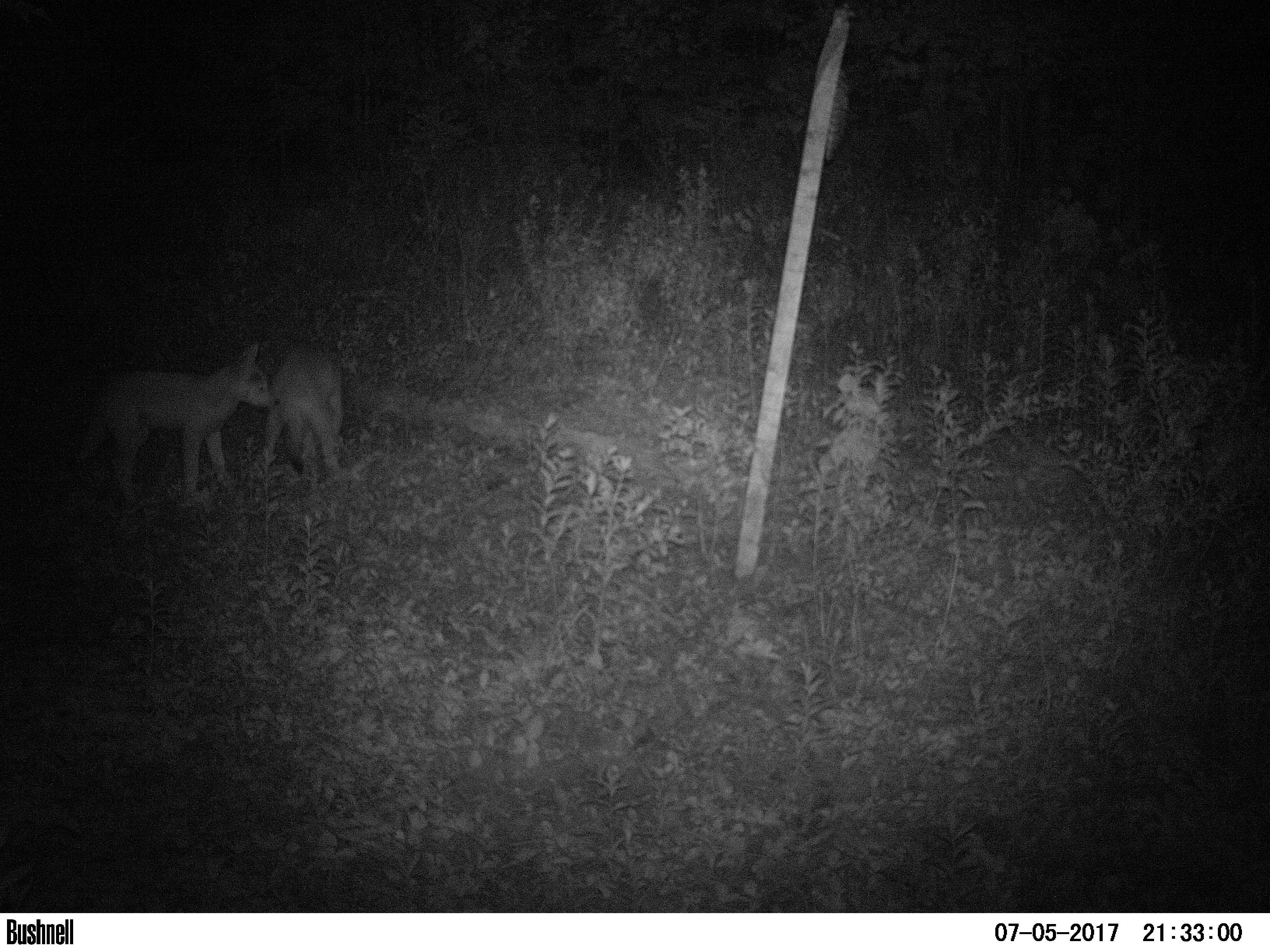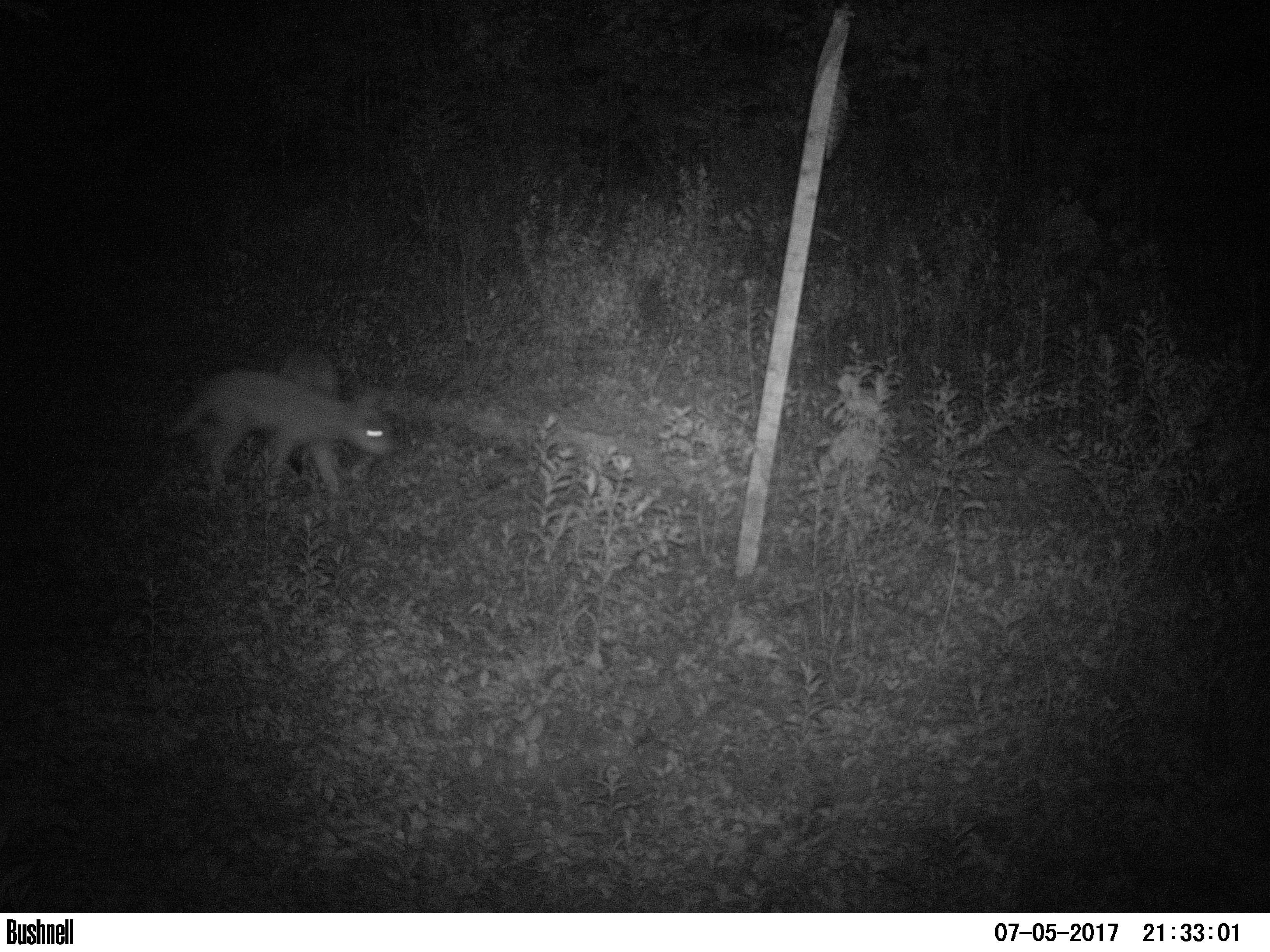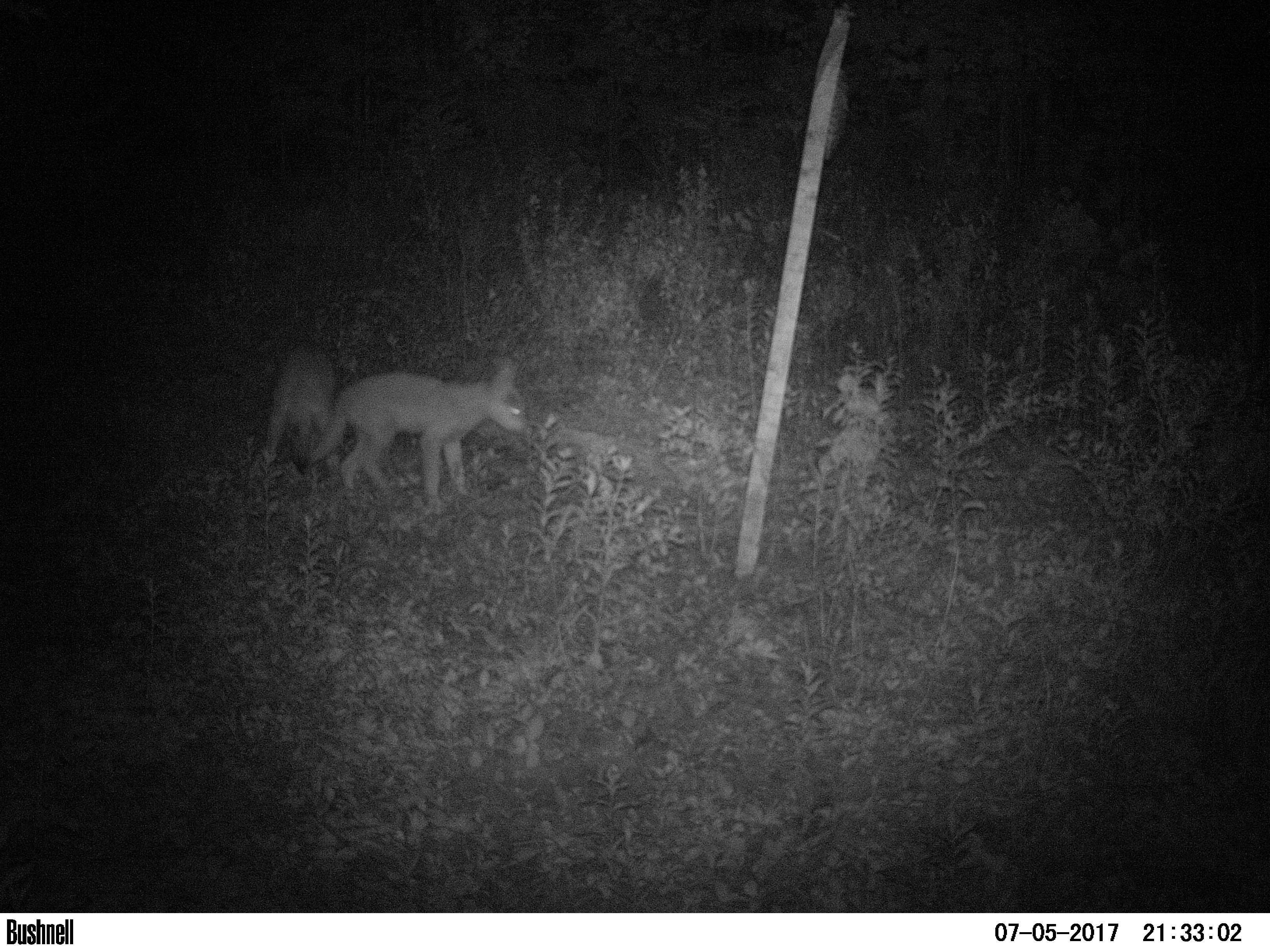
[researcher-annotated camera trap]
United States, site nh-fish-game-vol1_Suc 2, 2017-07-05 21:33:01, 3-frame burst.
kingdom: Animalia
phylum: Chordata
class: Mammalia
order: Carnivora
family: Canidae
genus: Canis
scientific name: Canis latrans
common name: coyote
Coyote (Canis latrans).